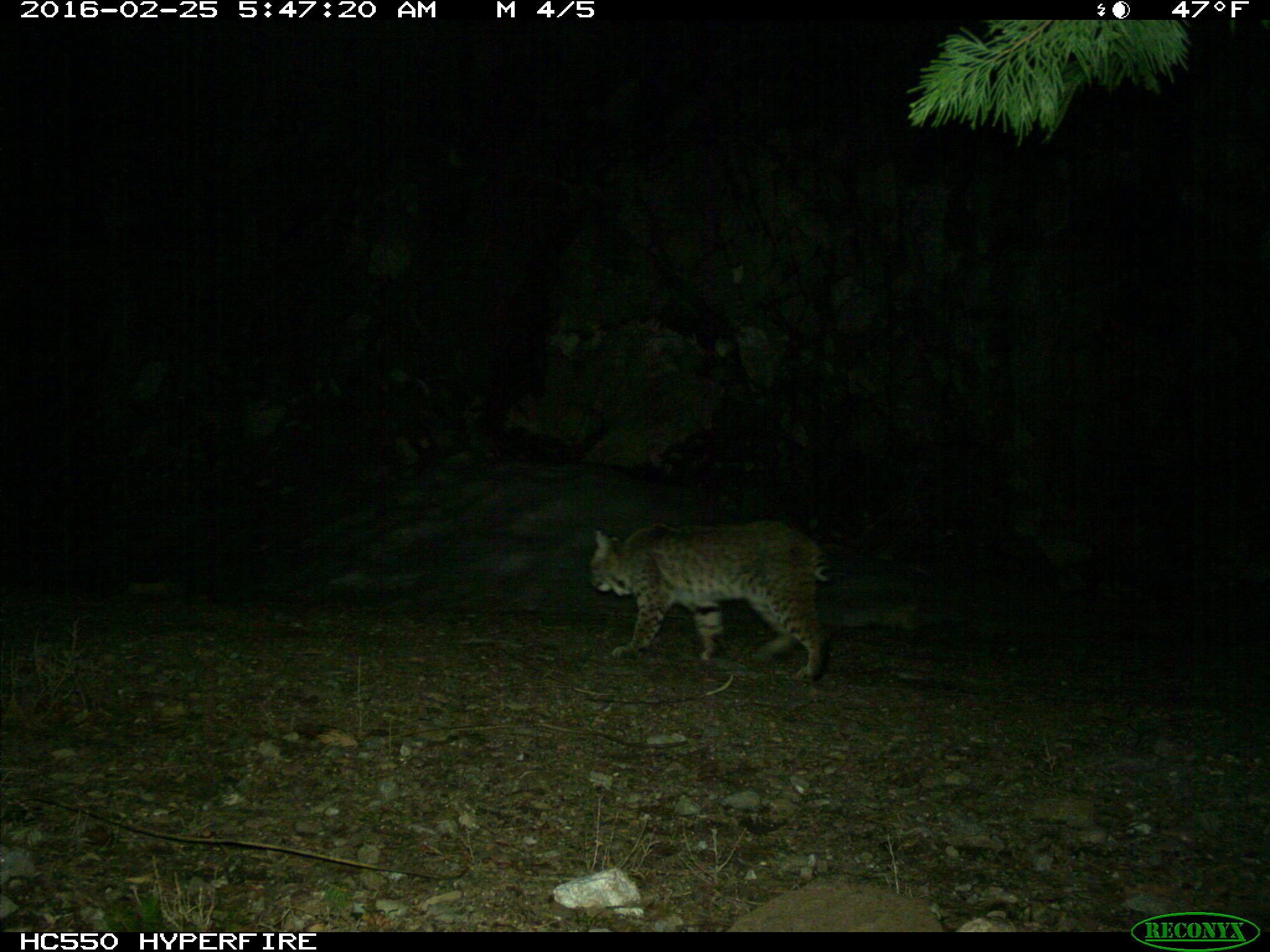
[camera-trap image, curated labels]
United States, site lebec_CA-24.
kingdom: Animalia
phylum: Chordata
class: Mammalia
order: Carnivora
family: Felidae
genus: Lynx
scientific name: Lynx rufus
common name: bobcat